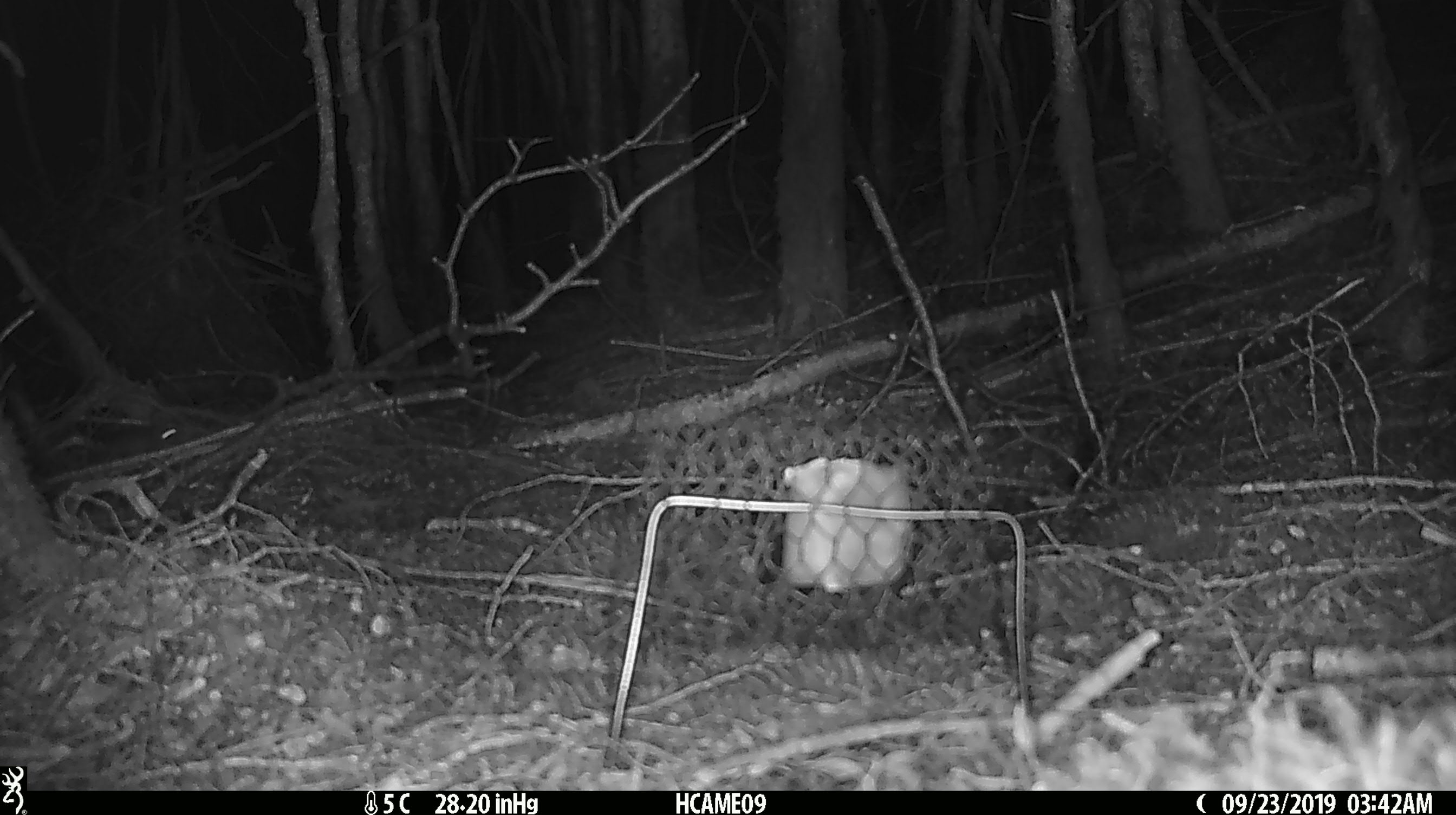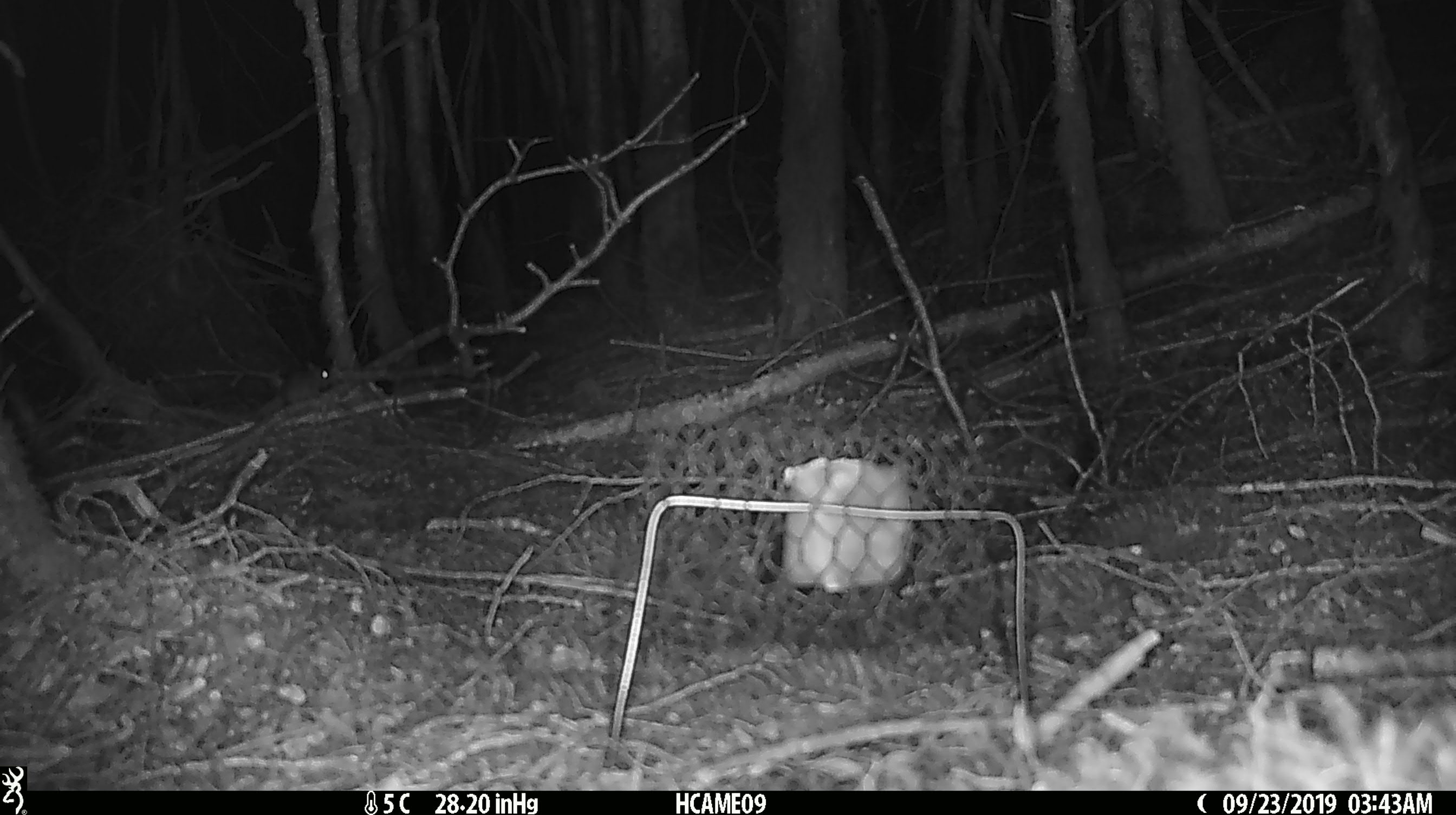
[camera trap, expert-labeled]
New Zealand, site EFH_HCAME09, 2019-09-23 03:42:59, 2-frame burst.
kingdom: Animalia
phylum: Chordata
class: Mammalia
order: Rodentia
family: Muridae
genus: Mus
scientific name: Mus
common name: mouse